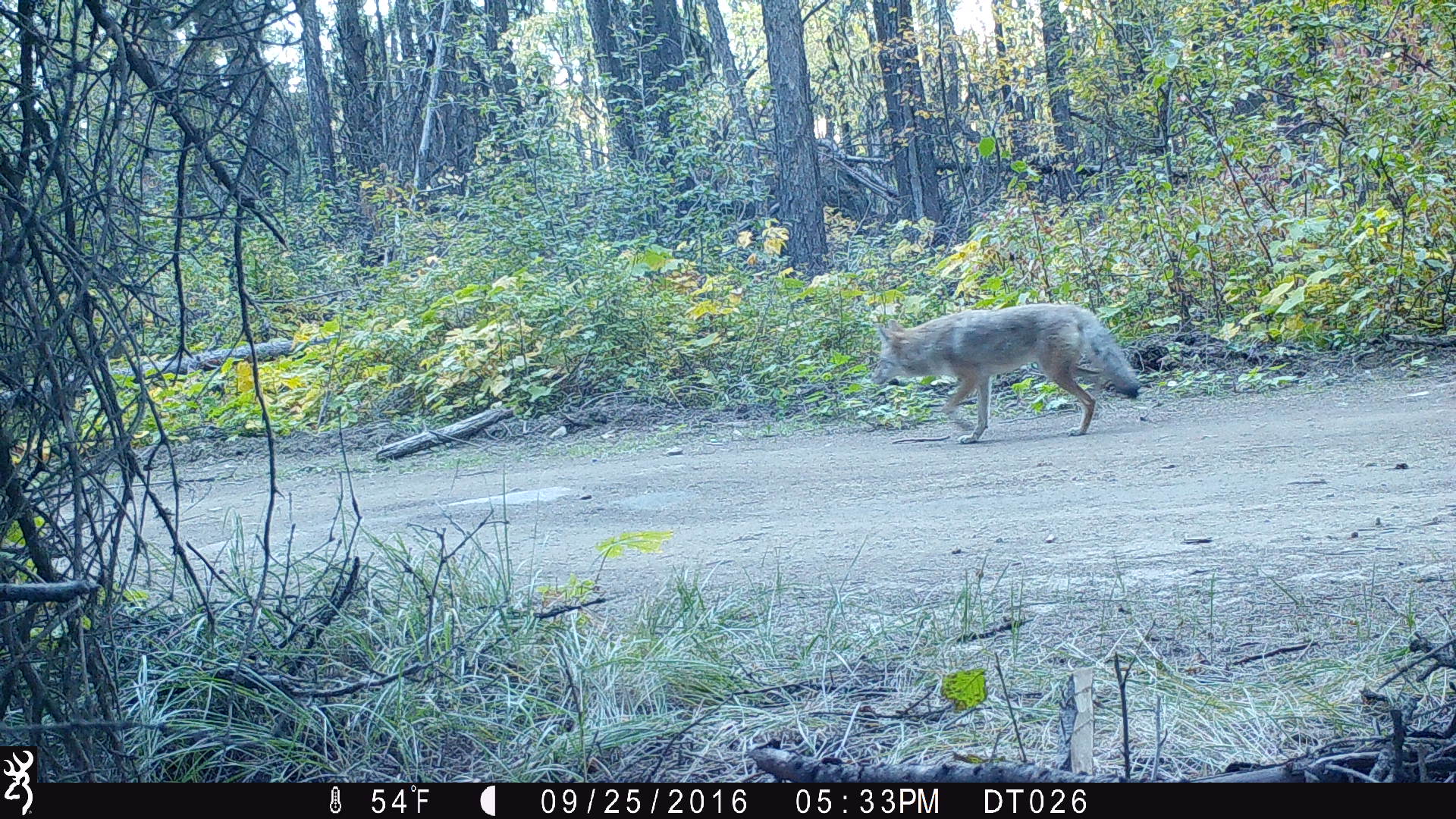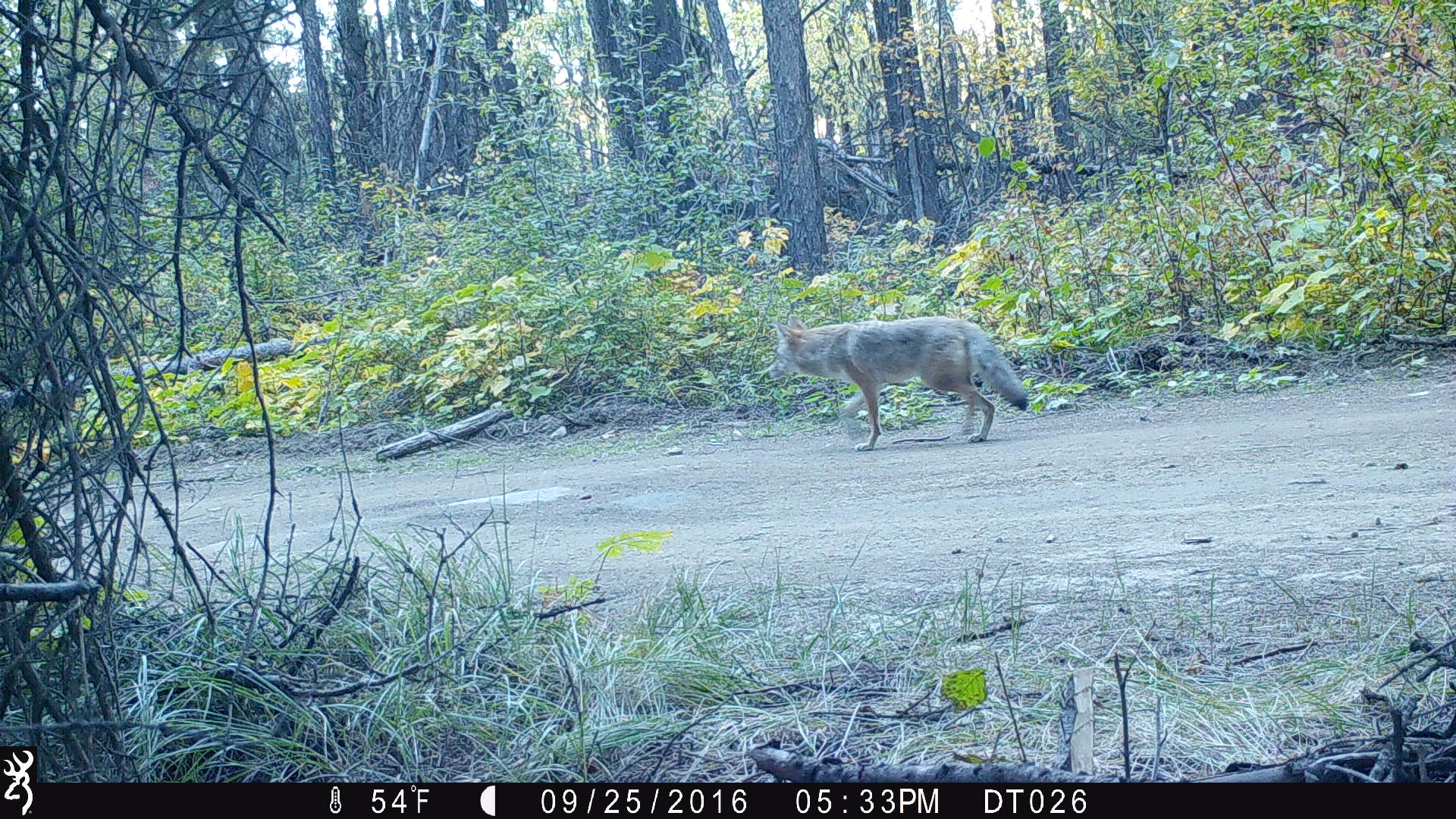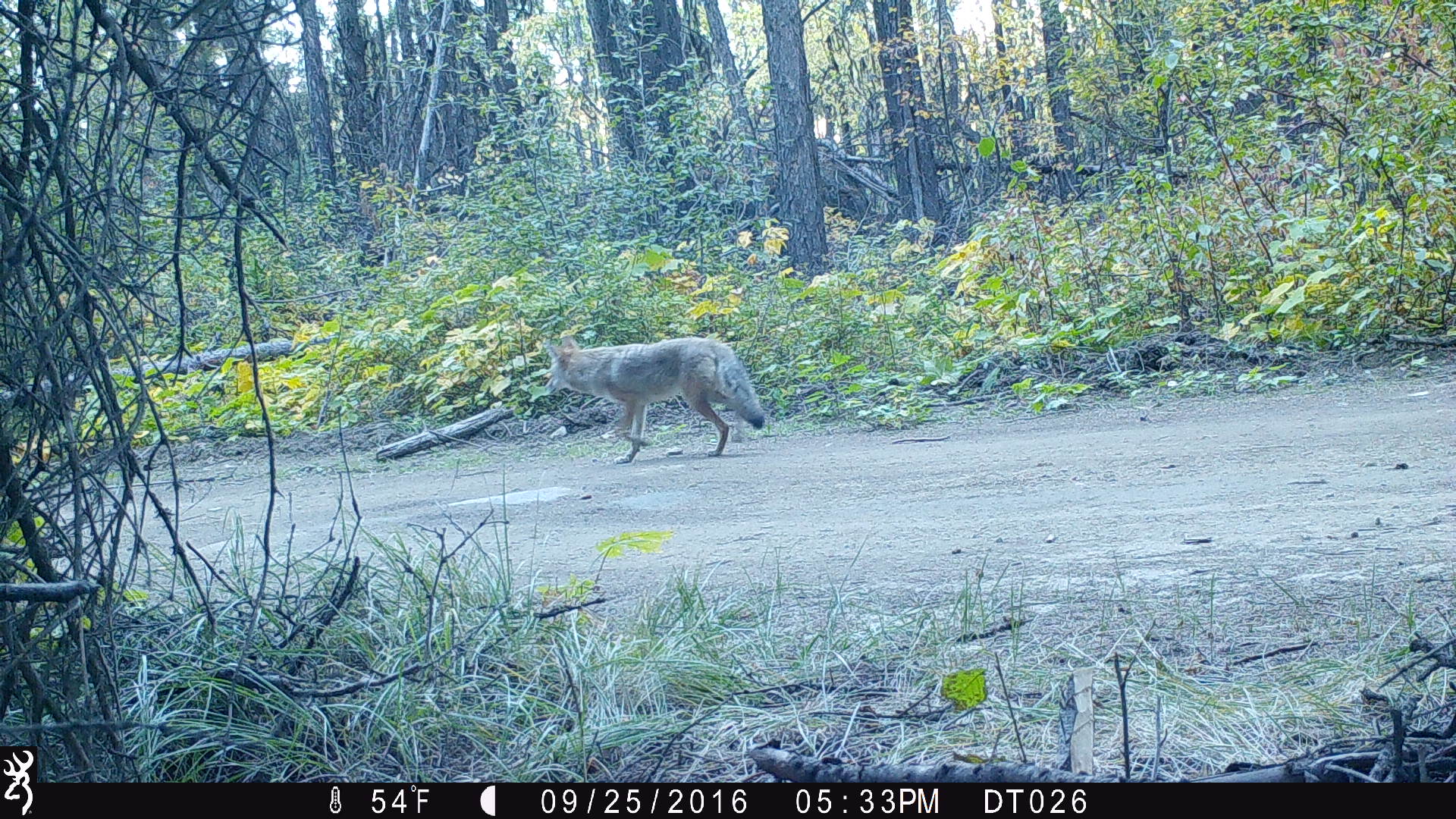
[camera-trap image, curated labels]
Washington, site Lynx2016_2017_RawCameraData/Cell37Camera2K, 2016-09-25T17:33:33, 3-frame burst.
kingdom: Animalia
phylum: Chordata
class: Mammalia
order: Carnivora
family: Canidae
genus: Canis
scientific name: Canis latrans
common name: coyote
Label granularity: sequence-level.